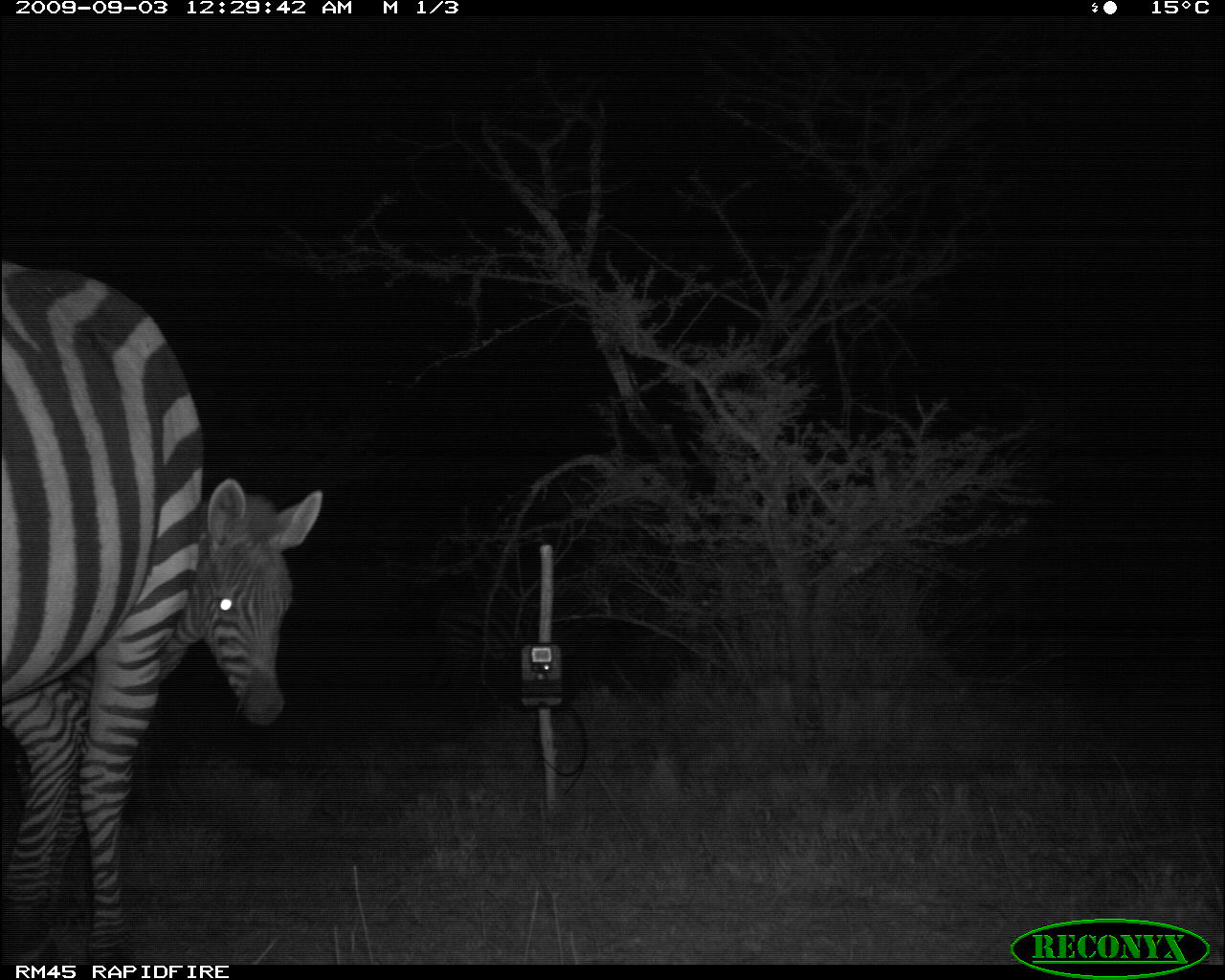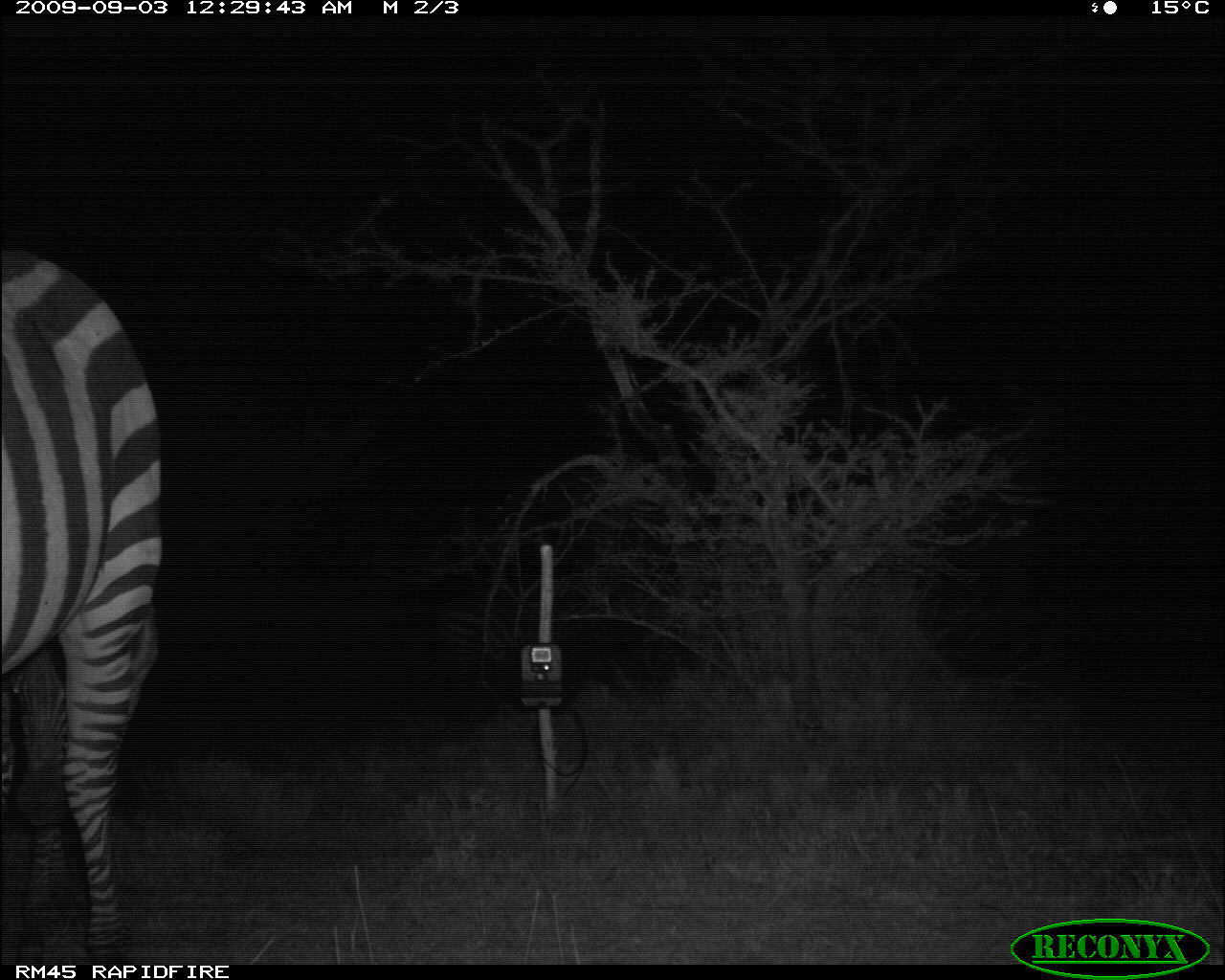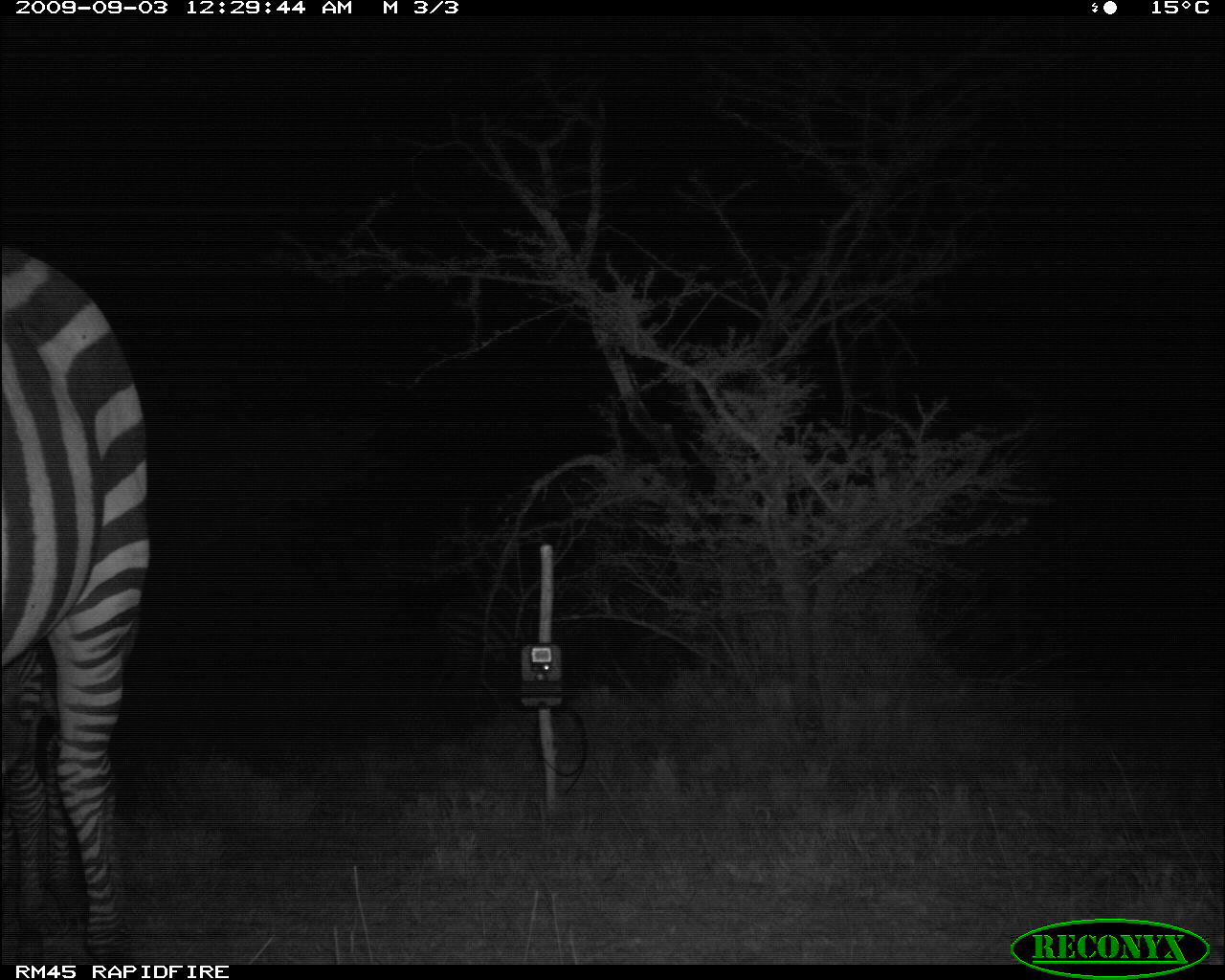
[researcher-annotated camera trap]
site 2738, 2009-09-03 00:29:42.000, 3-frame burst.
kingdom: Animalia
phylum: Chordata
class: Mammalia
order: Perissodactyla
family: Equidae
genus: Equus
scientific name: Equus quagga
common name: plains zebra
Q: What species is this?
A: Equus quagga (plains zebra).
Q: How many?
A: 2.